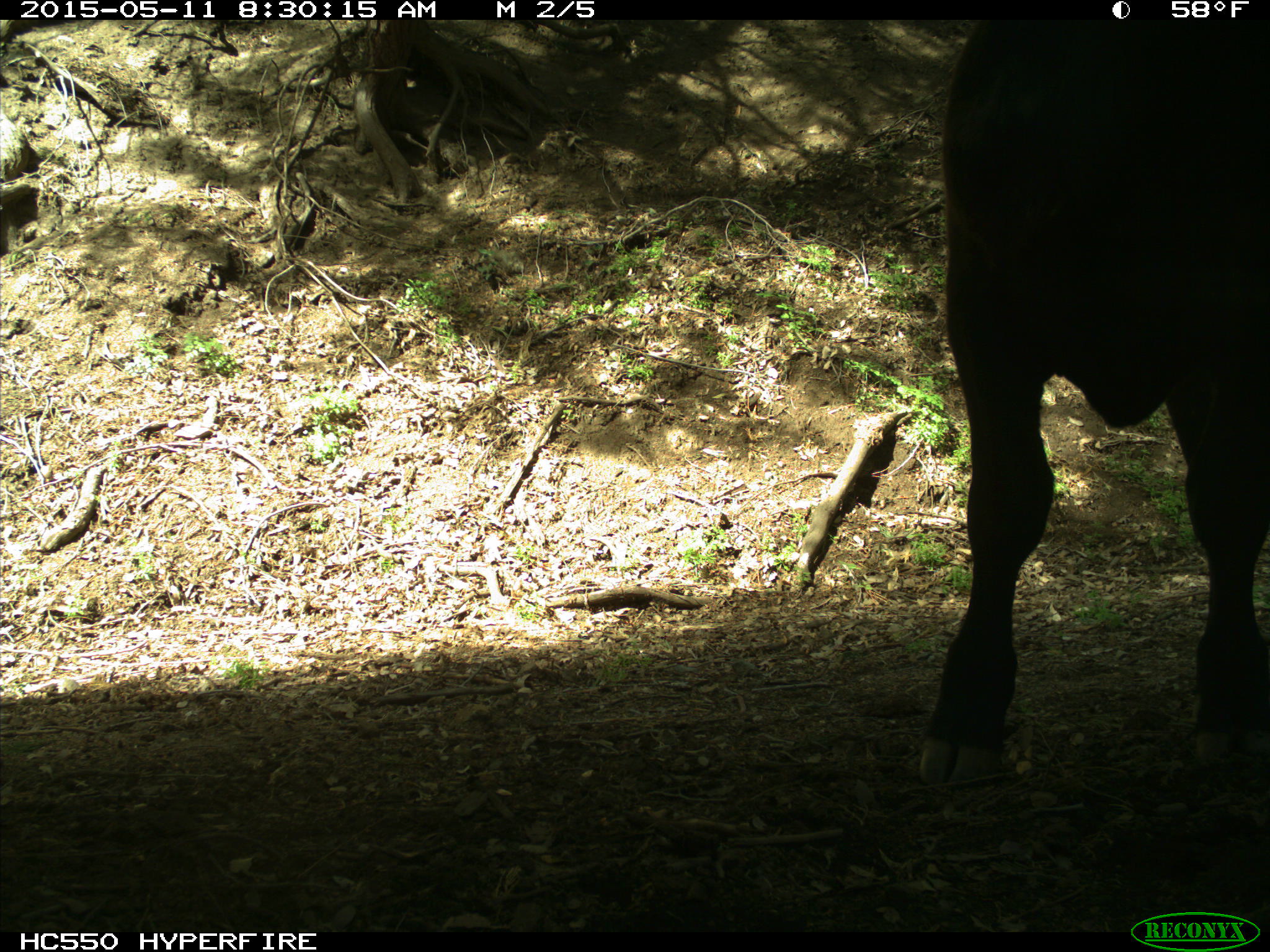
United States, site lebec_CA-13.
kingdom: Animalia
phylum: Chordata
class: Mammalia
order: Artiodactyla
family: Bovidae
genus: Bos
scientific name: Bos taurus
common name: domestic cow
Bos taurus (domestic cow).